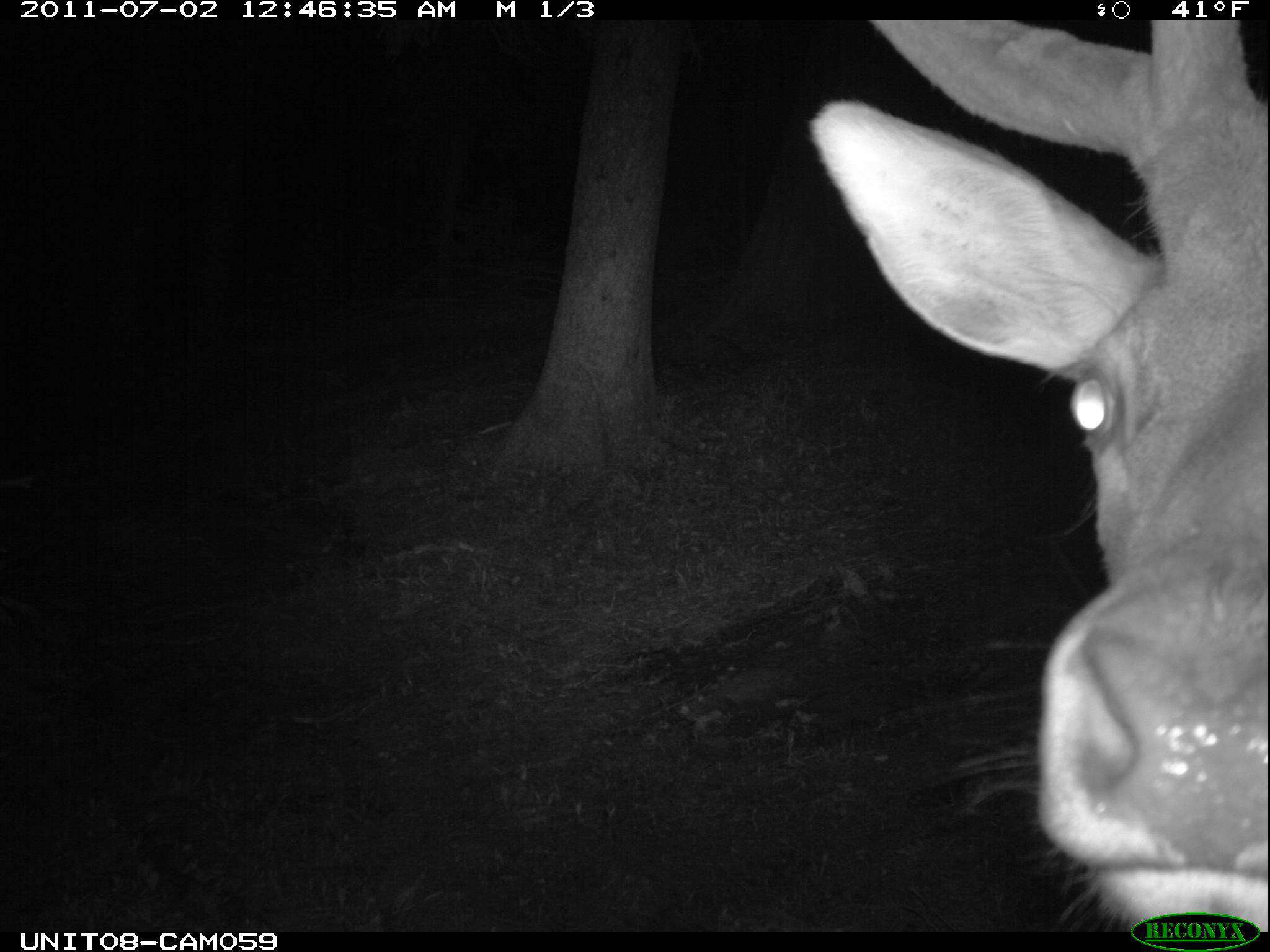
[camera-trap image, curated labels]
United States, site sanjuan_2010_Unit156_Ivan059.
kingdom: Animalia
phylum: Chordata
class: Mammalia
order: Artiodactyla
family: Cervidae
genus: Cervus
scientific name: Cervus elaphus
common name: red deer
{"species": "Cervus elaphus (red deer)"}